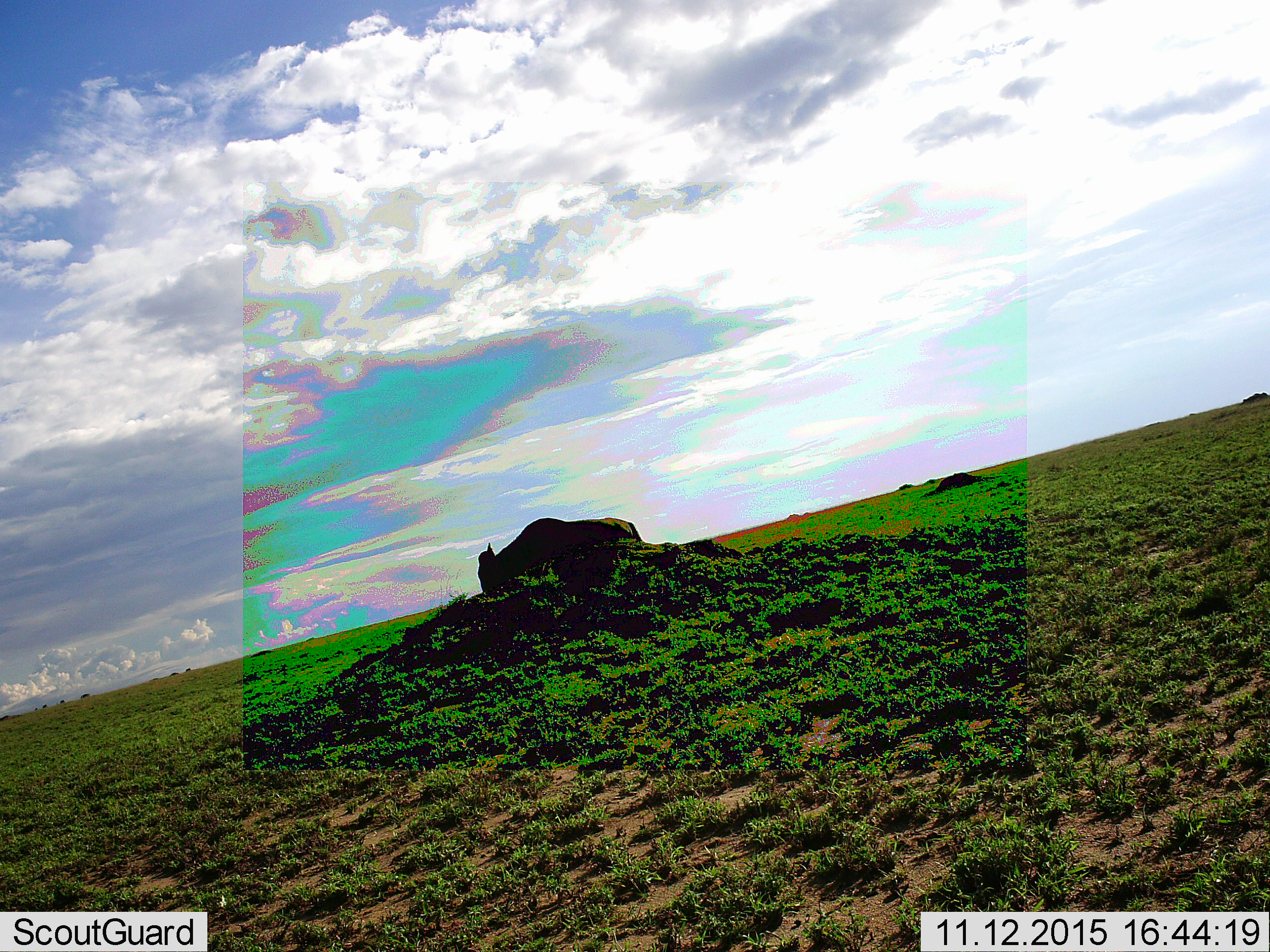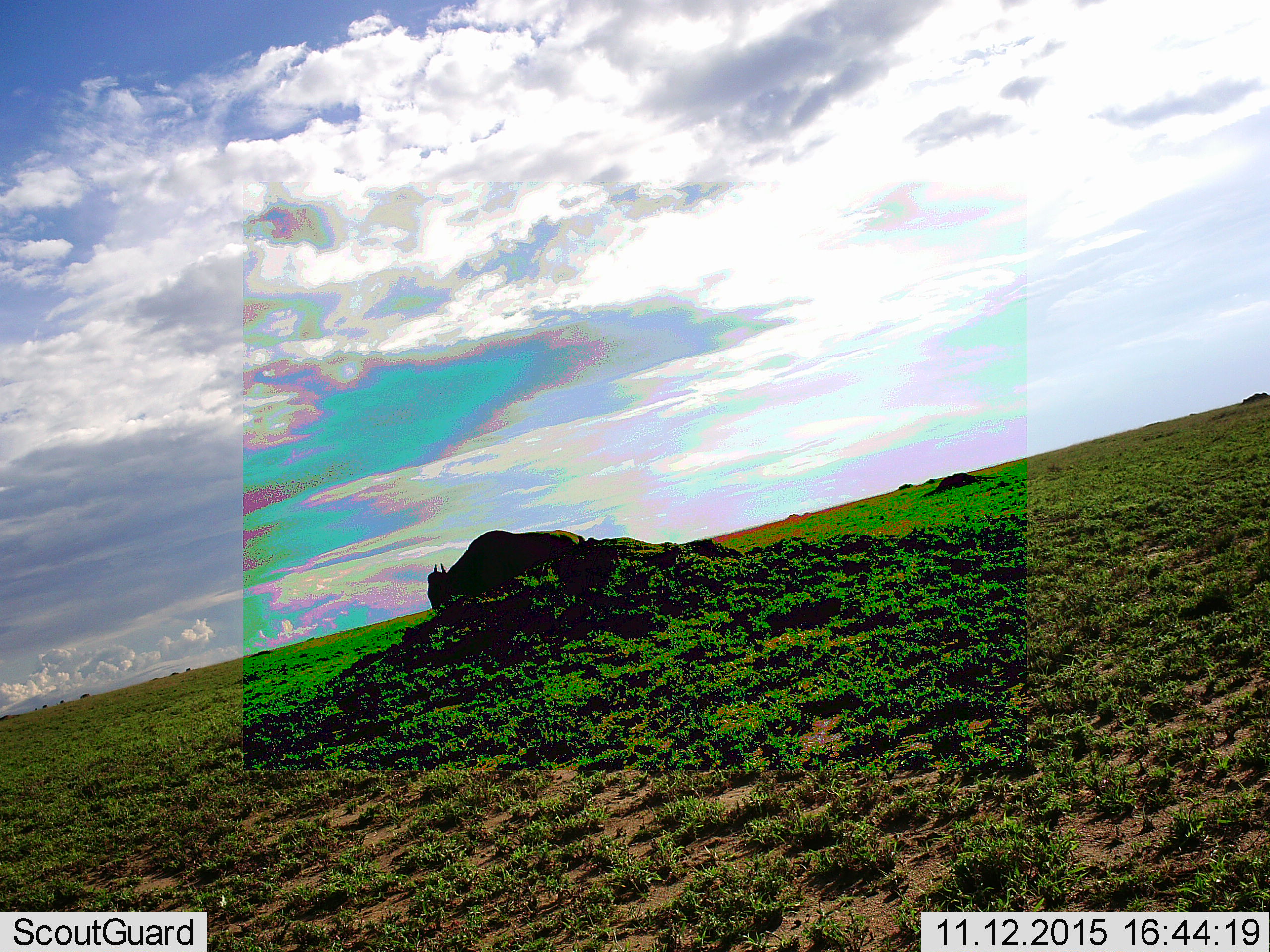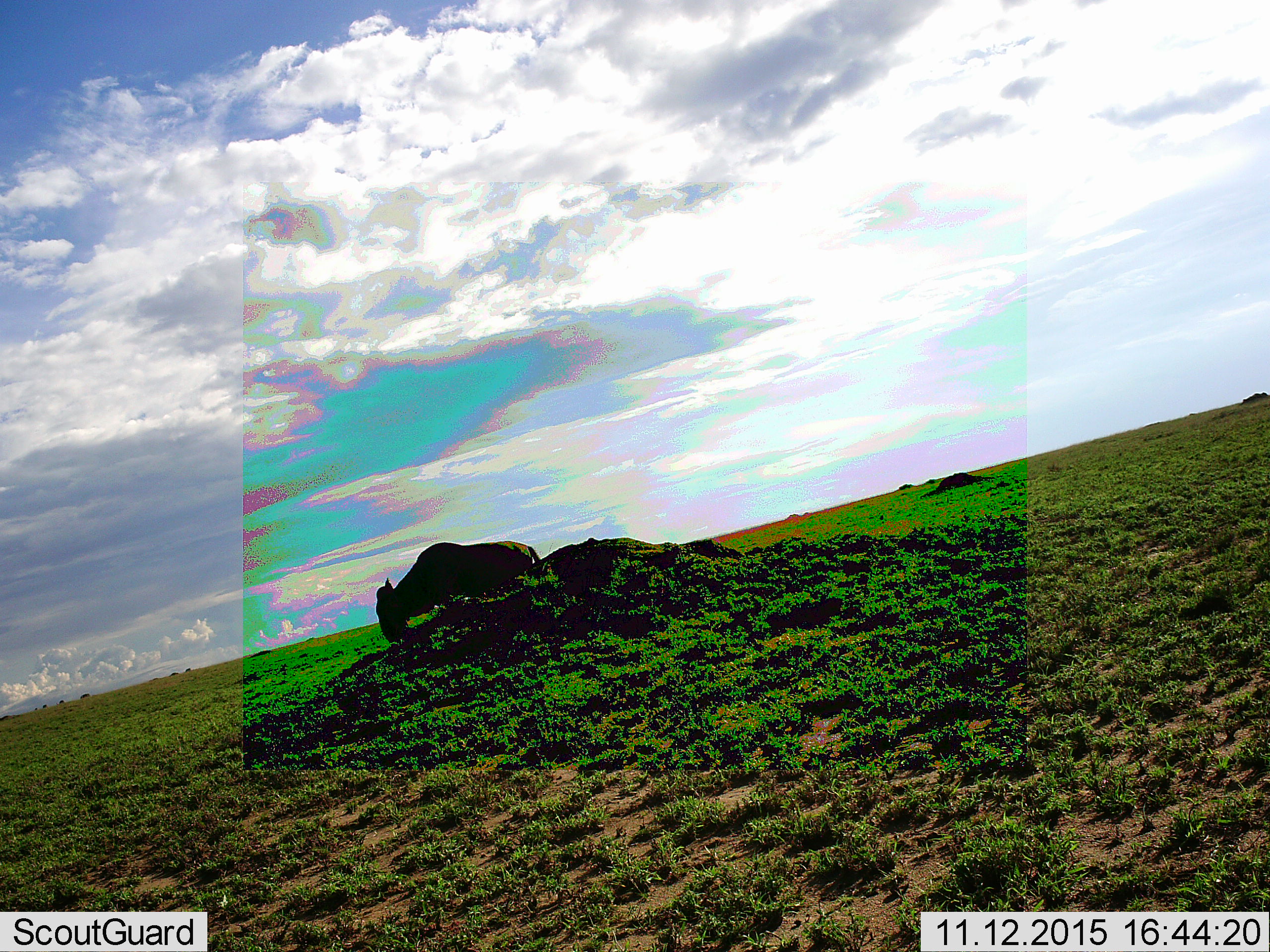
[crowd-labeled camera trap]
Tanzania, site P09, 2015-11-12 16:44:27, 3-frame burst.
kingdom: Animalia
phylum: Chordata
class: Mammalia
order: Artiodactyla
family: Bovidae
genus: Connochaetes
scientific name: Connochaetes taurinus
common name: blue wildebeest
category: wildebeest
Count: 1.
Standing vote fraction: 29%.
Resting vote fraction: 0%.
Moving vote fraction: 71%.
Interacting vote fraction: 0%.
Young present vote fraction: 0%.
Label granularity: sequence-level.